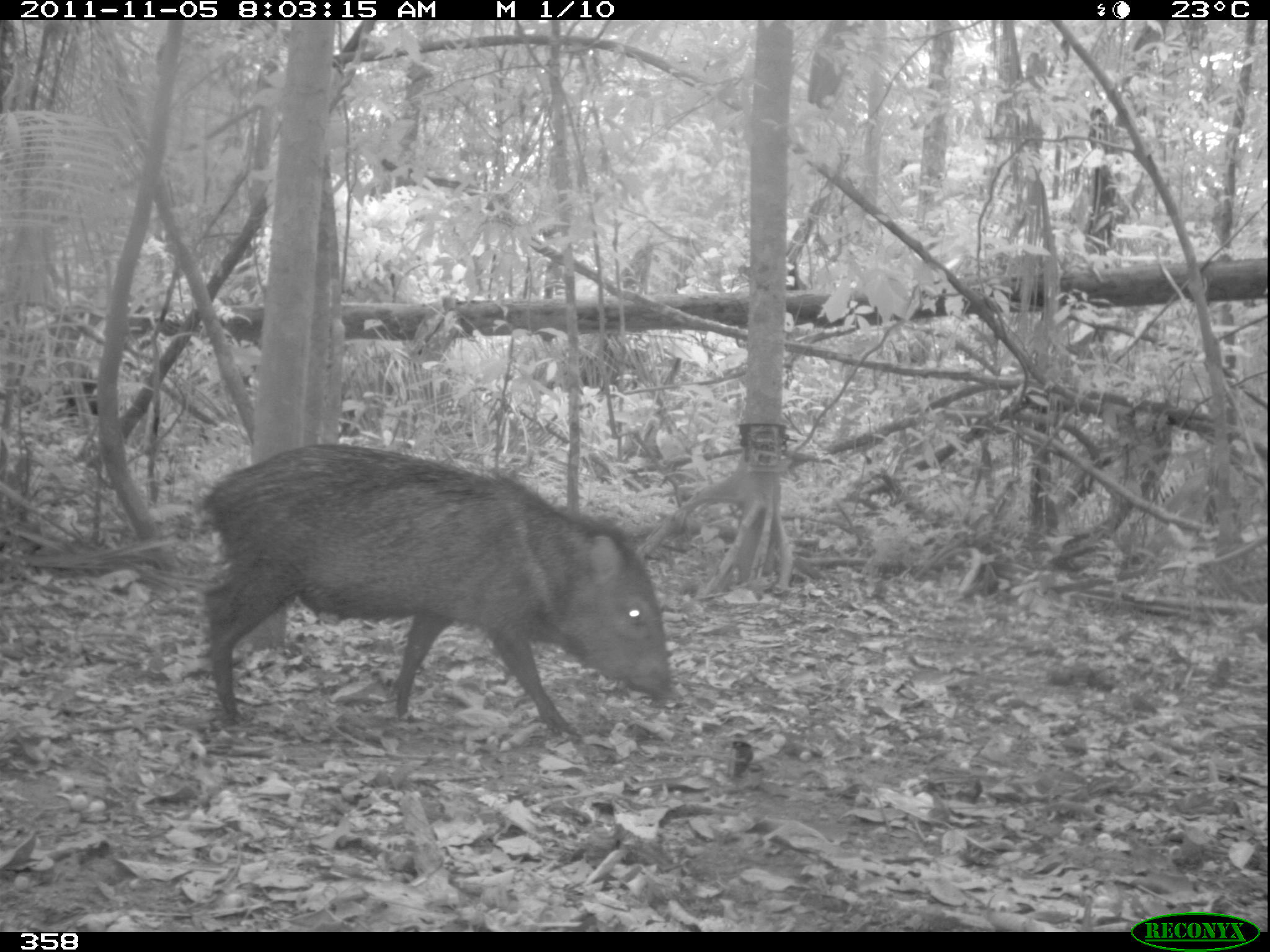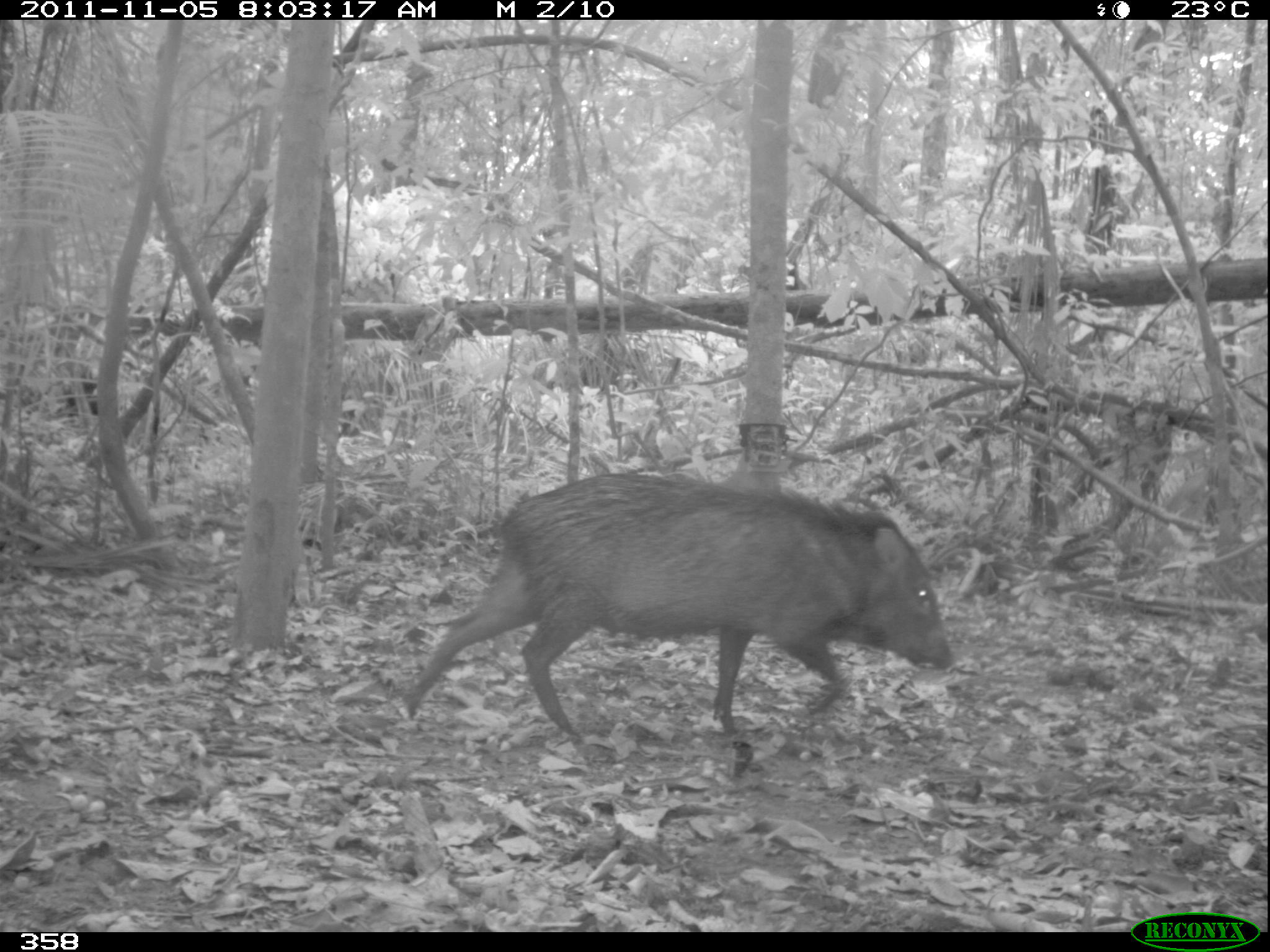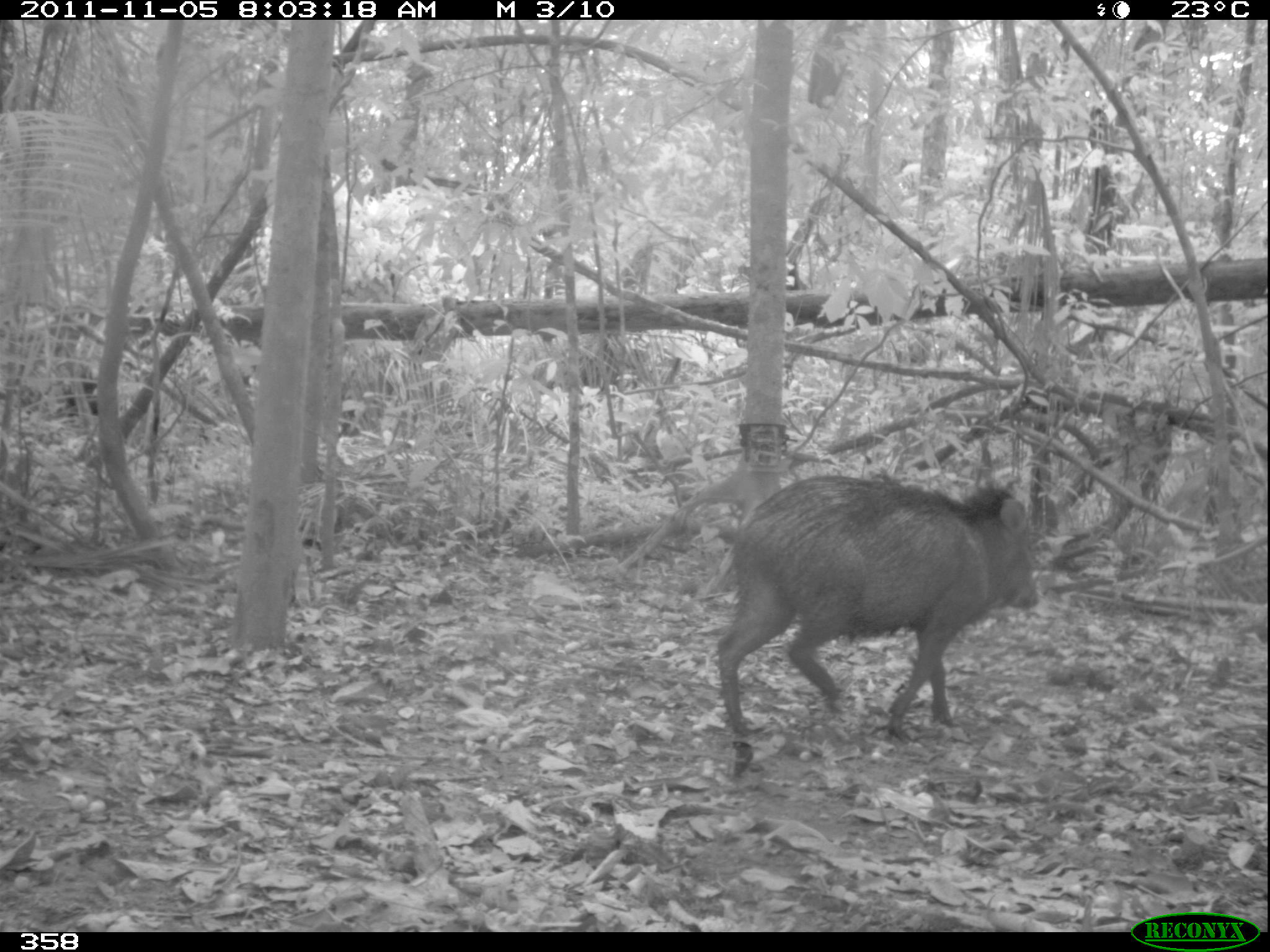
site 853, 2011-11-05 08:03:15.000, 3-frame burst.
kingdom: Animalia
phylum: Chordata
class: Mammalia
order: Artiodactyla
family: Tayassuidae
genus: Pecari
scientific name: Pecari tajacu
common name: collared peccary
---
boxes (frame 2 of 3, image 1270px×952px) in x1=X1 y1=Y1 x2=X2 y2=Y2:
pecari tajacu: x1=401 y1=473 x2=952 y2=733